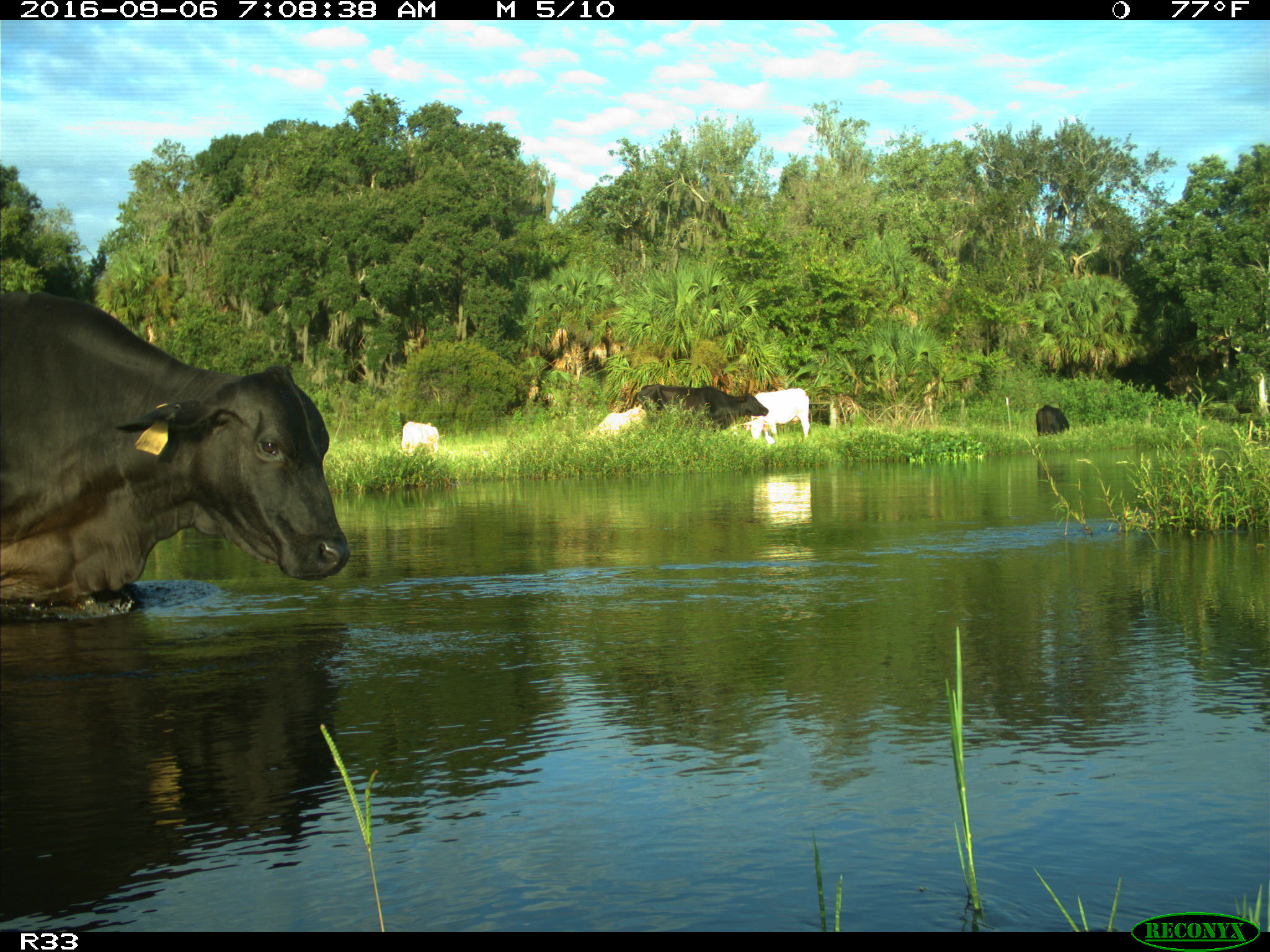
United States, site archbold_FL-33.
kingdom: Animalia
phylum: Chordata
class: Mammalia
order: Artiodactyla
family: Bovidae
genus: Bos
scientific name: Bos taurus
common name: domestic cow